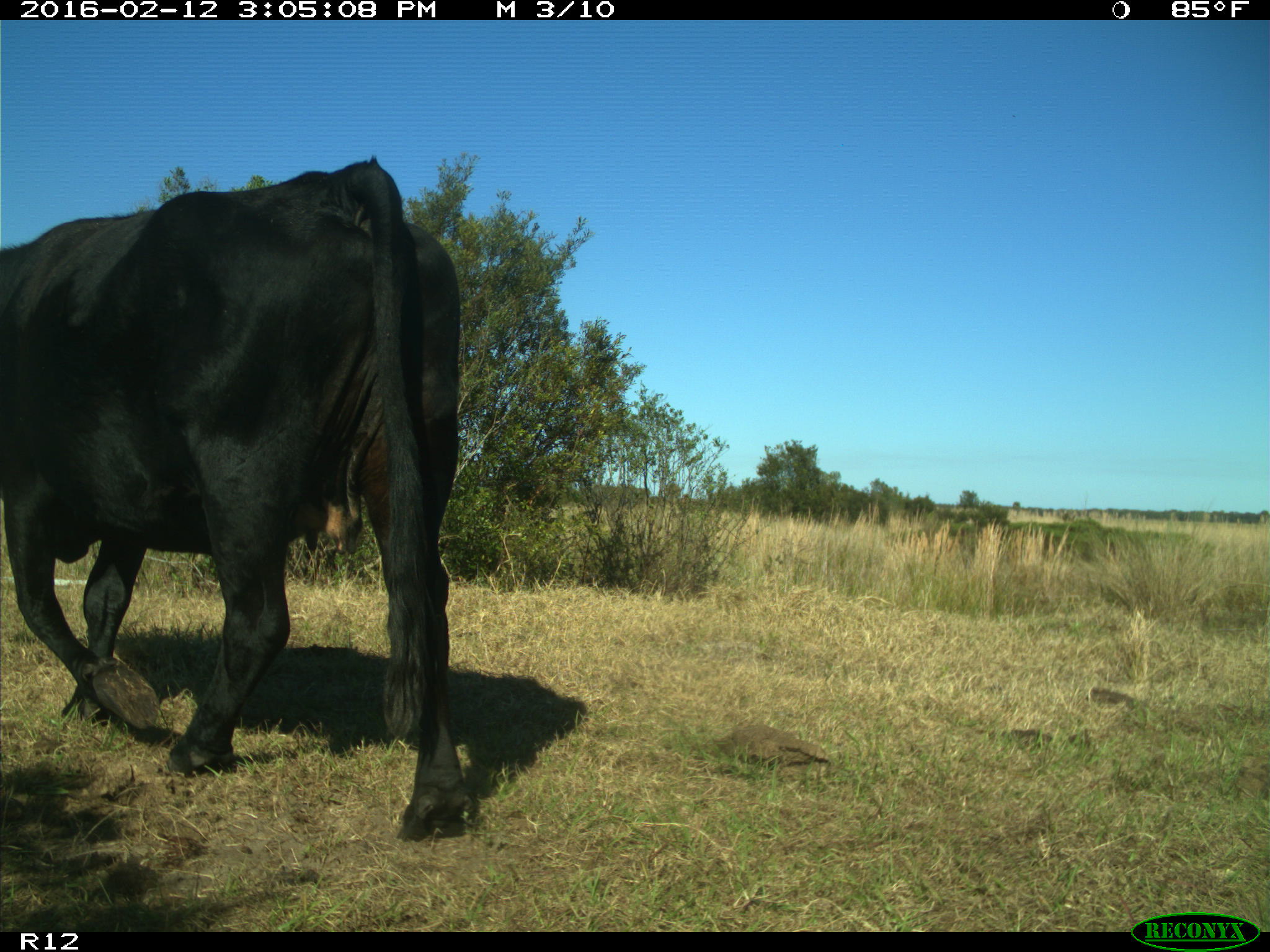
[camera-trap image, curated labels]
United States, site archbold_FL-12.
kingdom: Animalia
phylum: Chordata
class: Mammalia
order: Artiodactyla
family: Bovidae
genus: Bos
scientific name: Bos taurus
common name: domestic cow